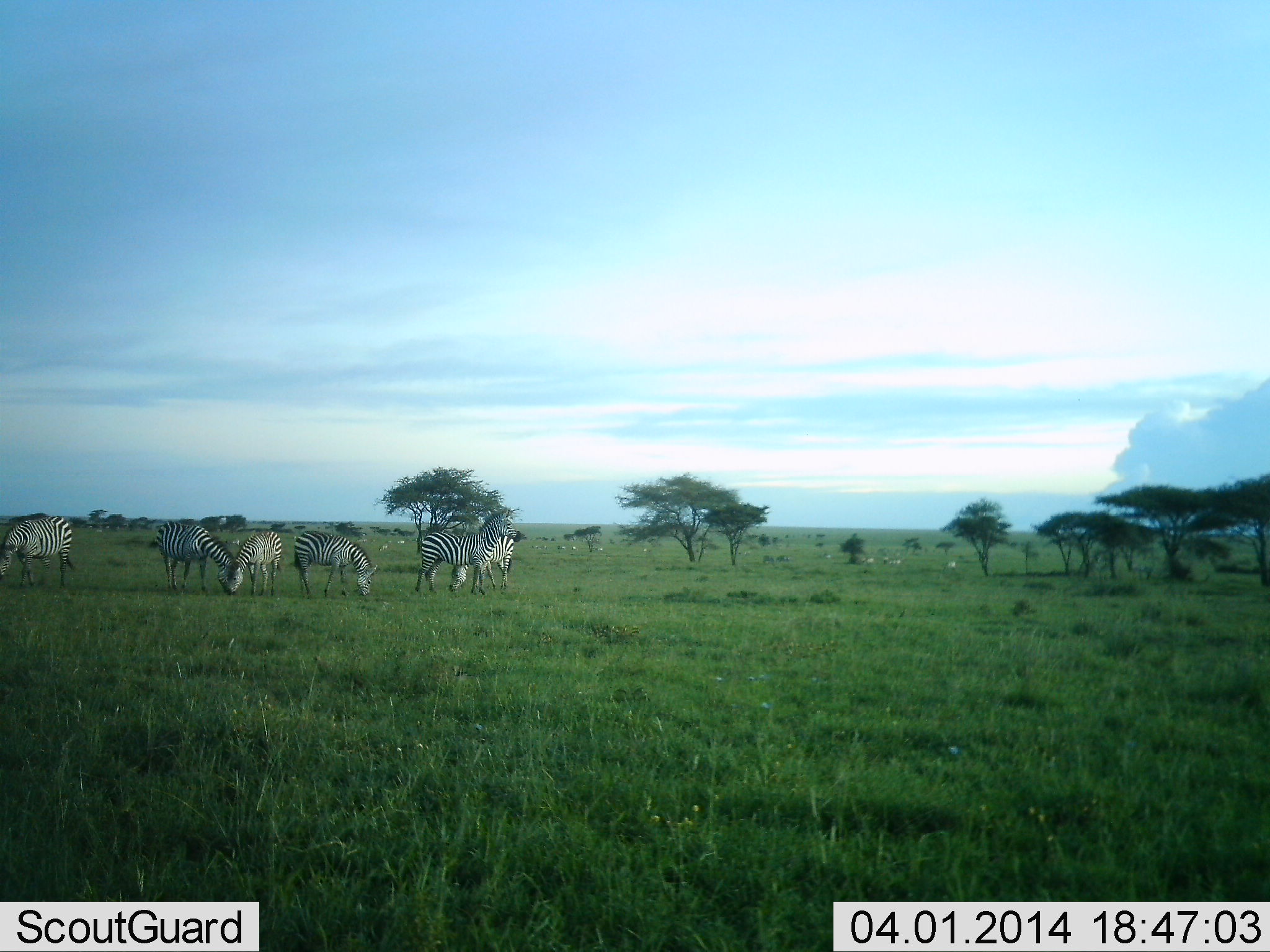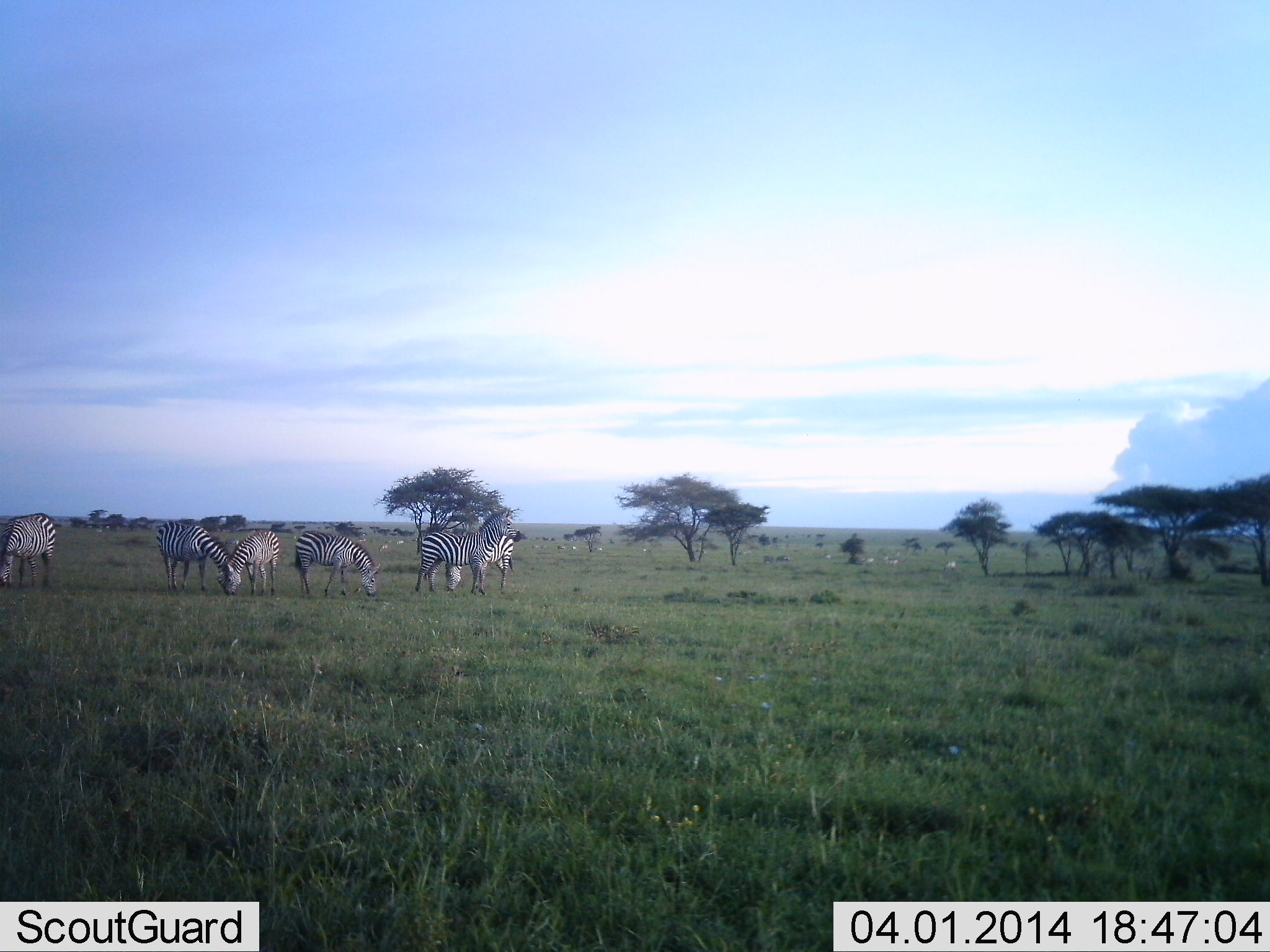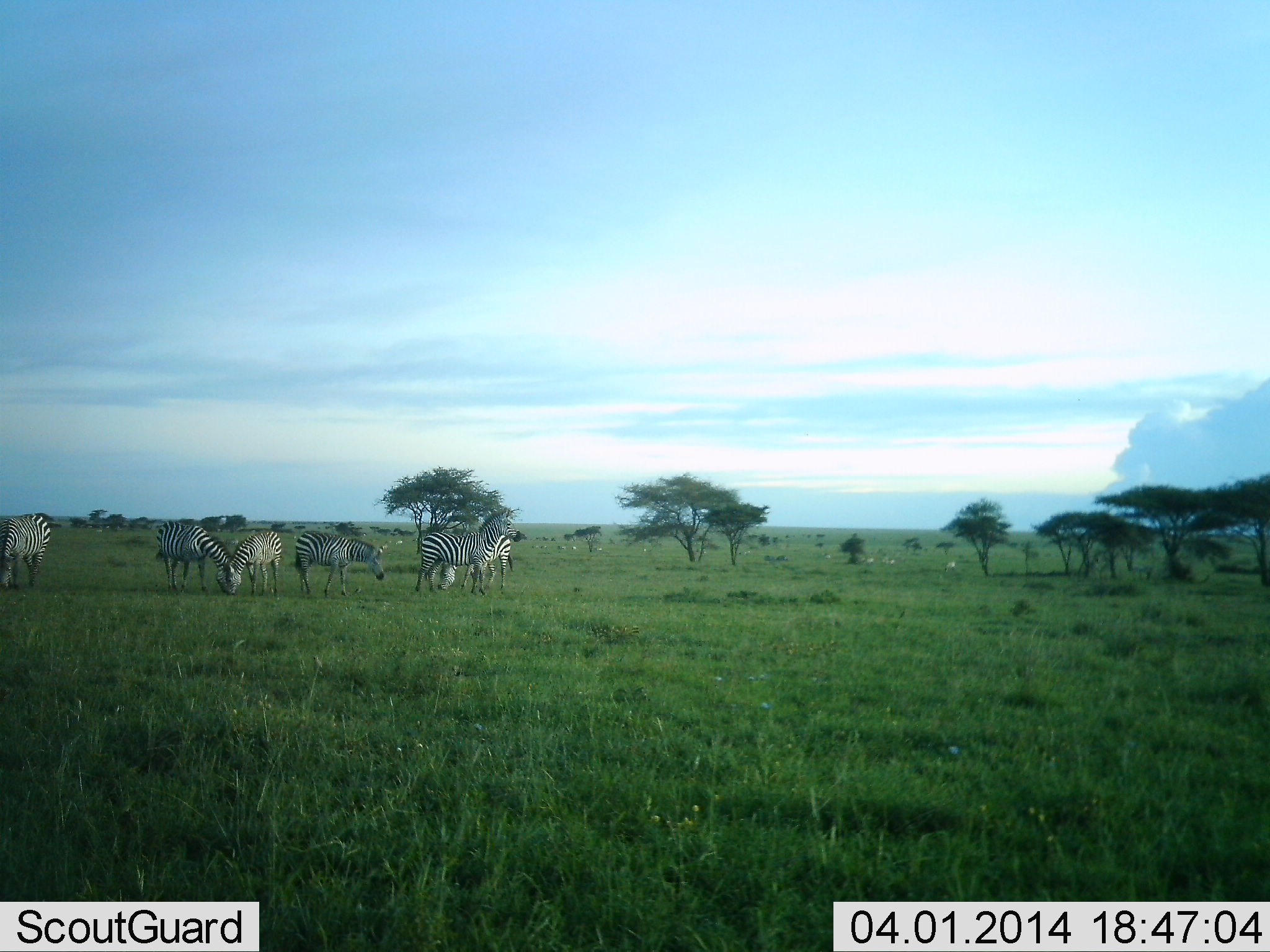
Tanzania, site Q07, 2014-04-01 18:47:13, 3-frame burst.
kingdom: Animalia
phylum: Chordata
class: Mammalia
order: Perissodactyla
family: Equidae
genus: Equus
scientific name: Equus quagga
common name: plains zebra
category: zebra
Zebra (plains zebra) (Equus quagga), count 6. Behavior (volunteer vote fractions): standing 40%, resting 0%, moving 20%, interacting 0%. Young present (vote fraction): 0%. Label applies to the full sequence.